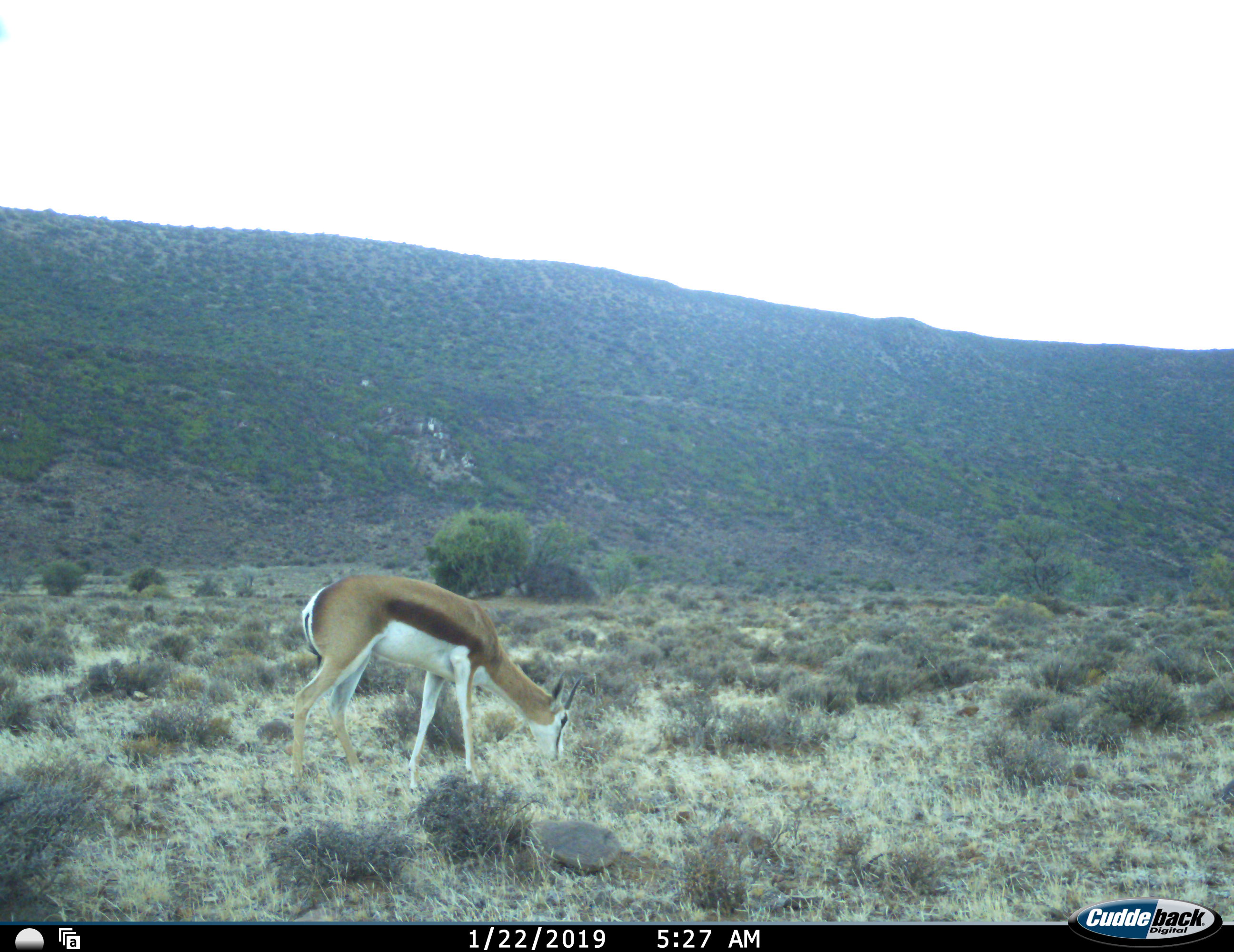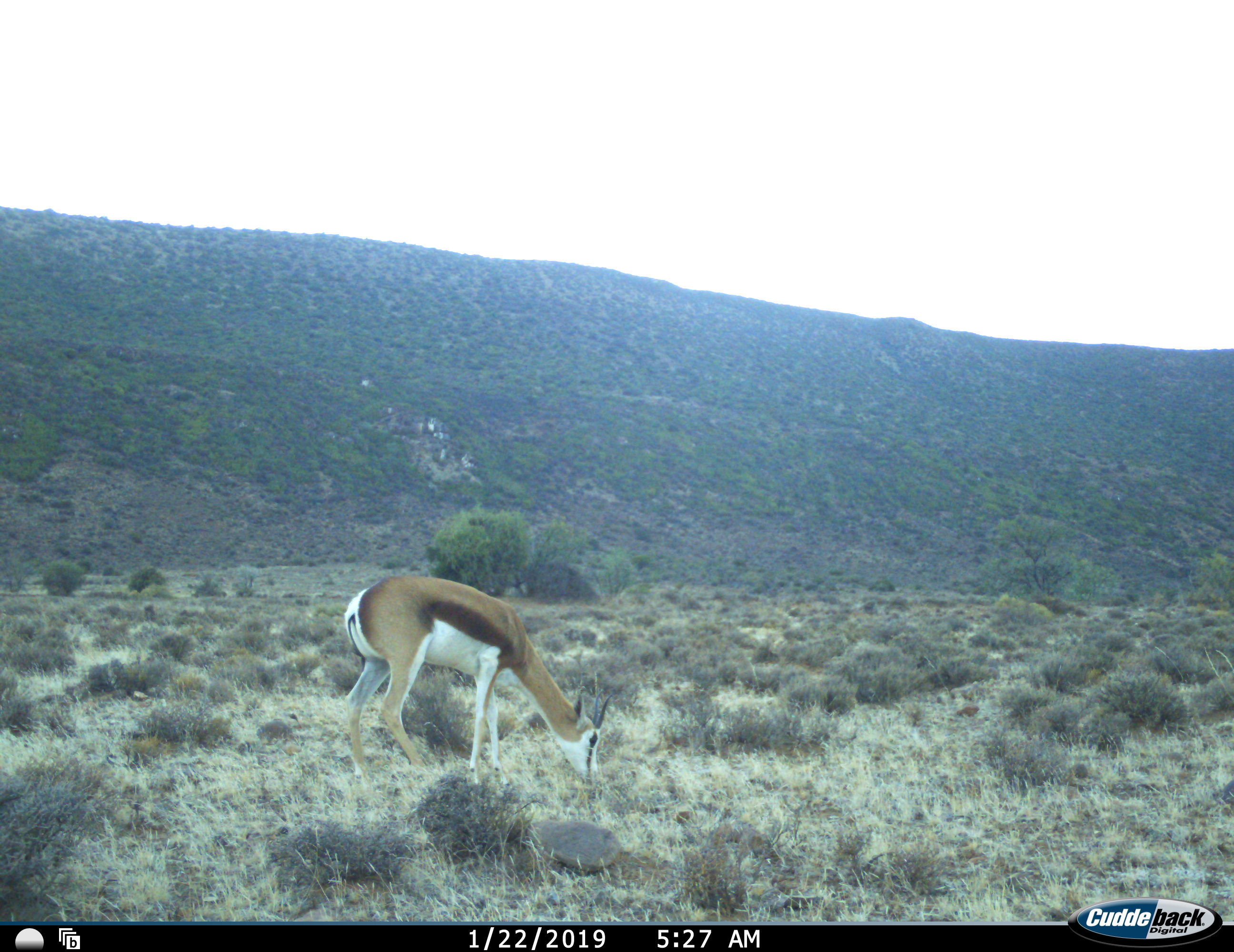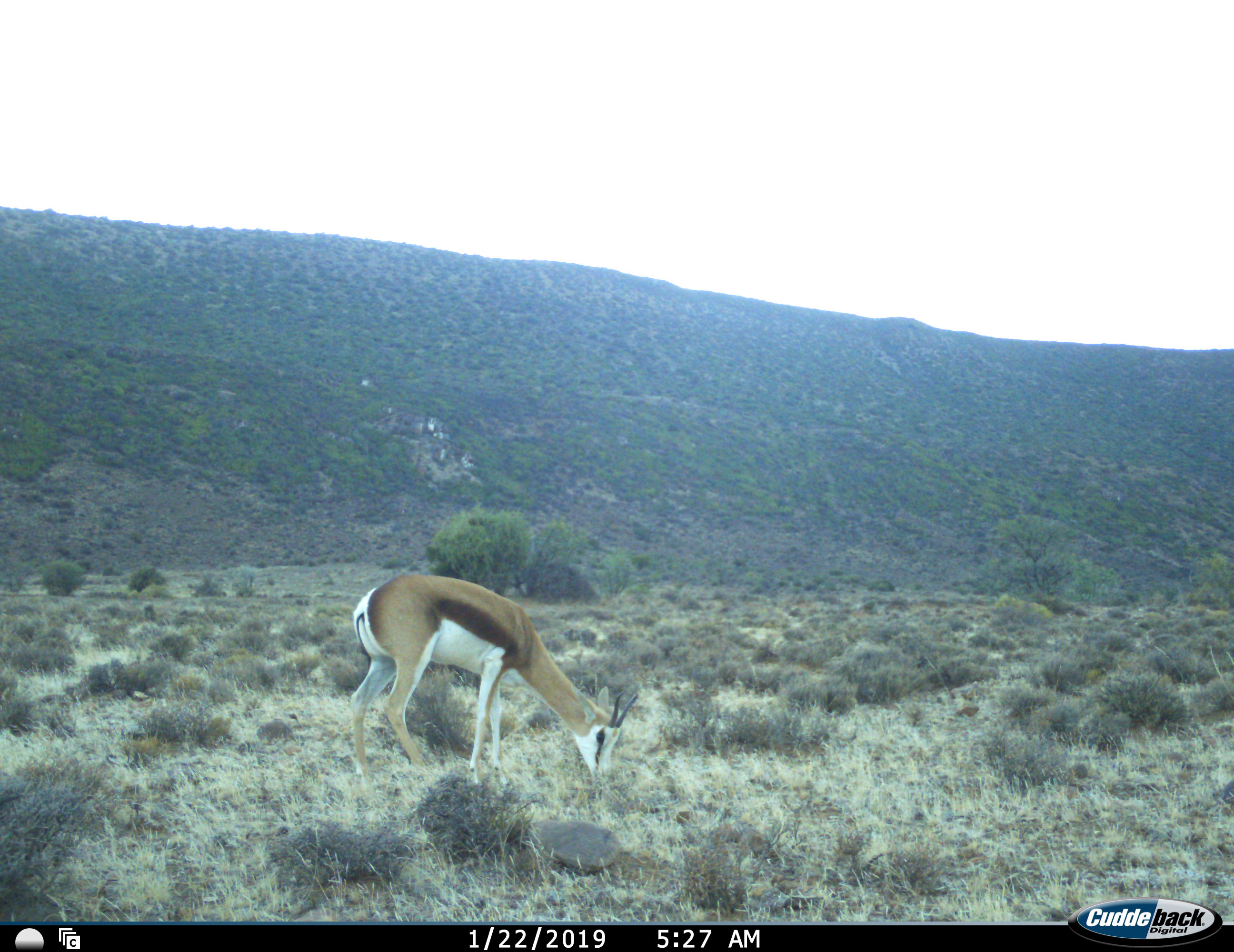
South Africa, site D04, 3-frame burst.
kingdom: Animalia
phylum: Chordata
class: Mammalia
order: Artiodactyla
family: Bovidae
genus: Antidorcas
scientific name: Antidorcas marsupialis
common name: springbok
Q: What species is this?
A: Springbok (Antidorcas marsupialis).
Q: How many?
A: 1.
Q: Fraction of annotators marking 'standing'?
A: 30%.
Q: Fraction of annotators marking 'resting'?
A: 0%.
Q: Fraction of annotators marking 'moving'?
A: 20%.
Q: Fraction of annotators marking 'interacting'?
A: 0%.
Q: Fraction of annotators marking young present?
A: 0%.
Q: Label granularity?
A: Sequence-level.